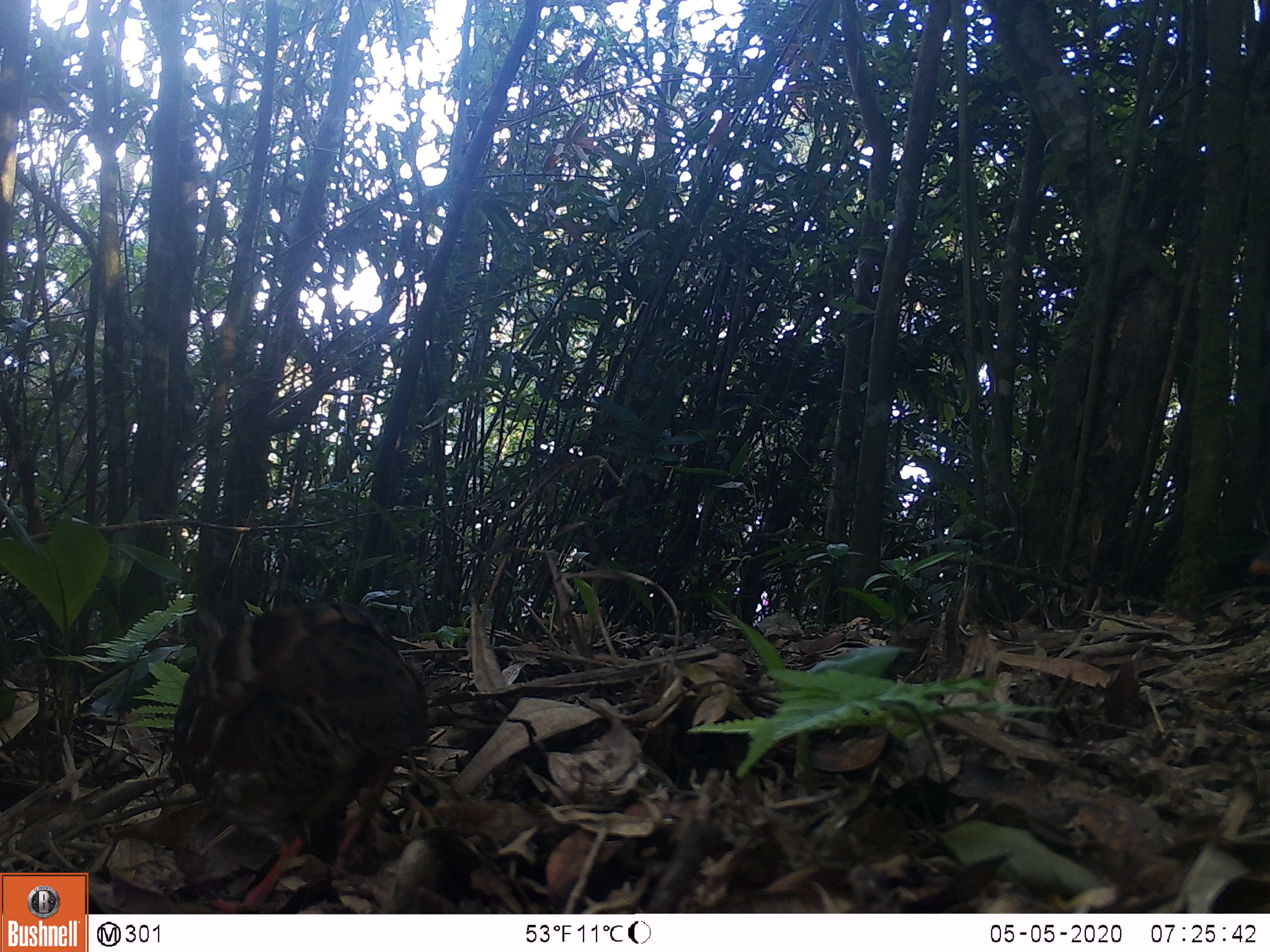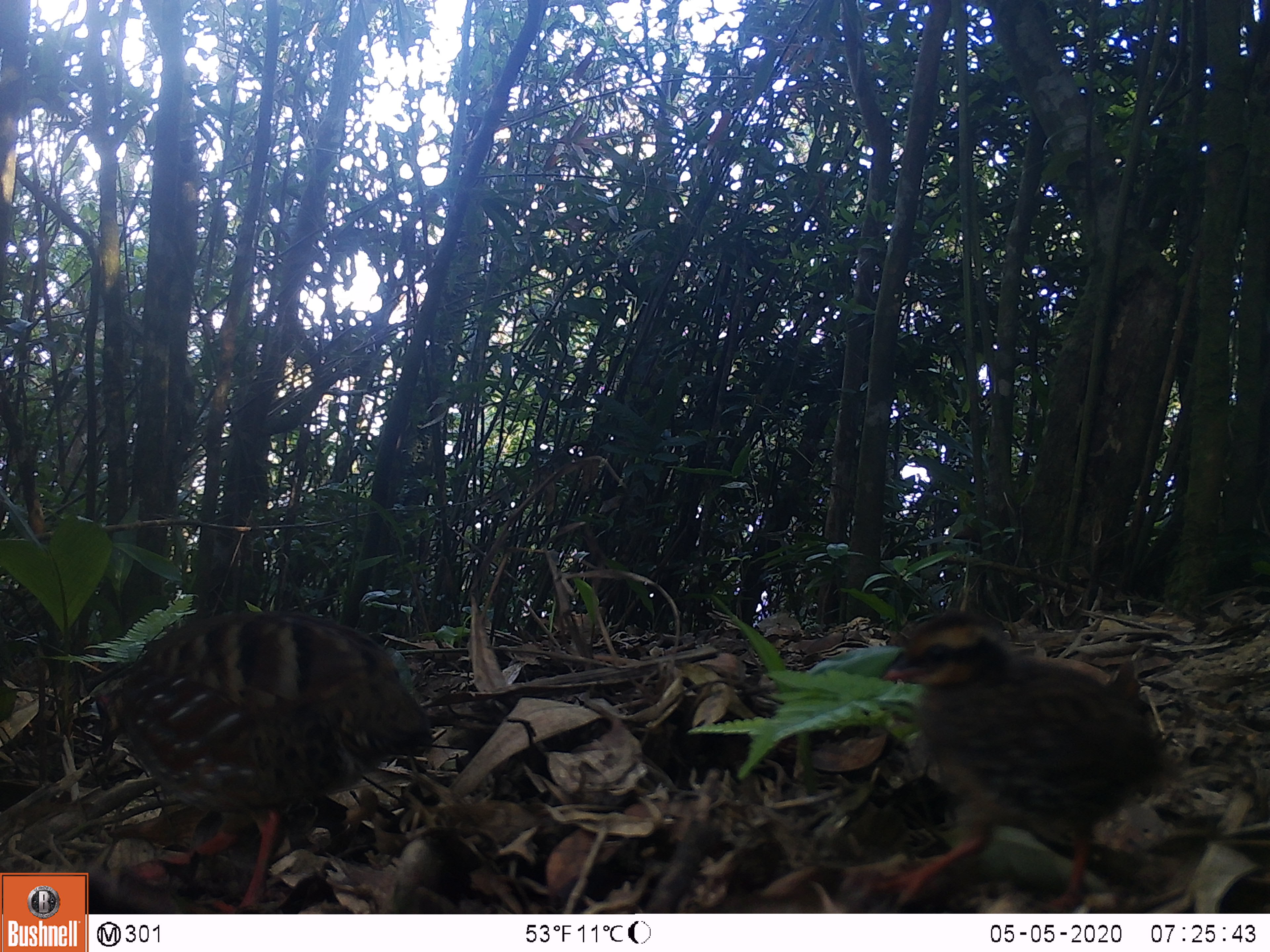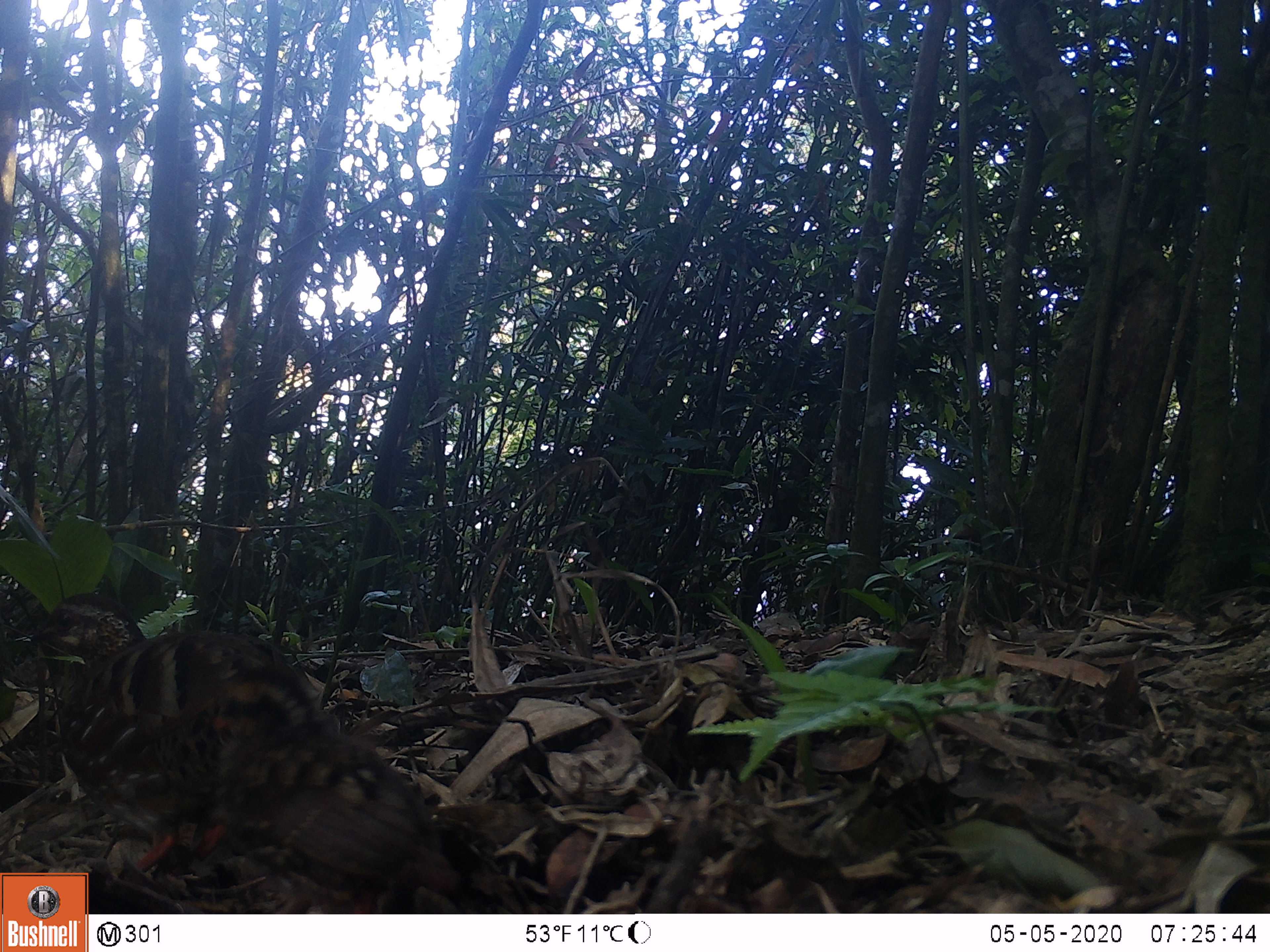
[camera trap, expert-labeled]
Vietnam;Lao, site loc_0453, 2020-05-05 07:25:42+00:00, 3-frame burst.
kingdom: Animalia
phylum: Chordata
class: Aves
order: Galliformes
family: Phasianidae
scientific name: Phasianidae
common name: partridge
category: unidentified partridge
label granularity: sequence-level